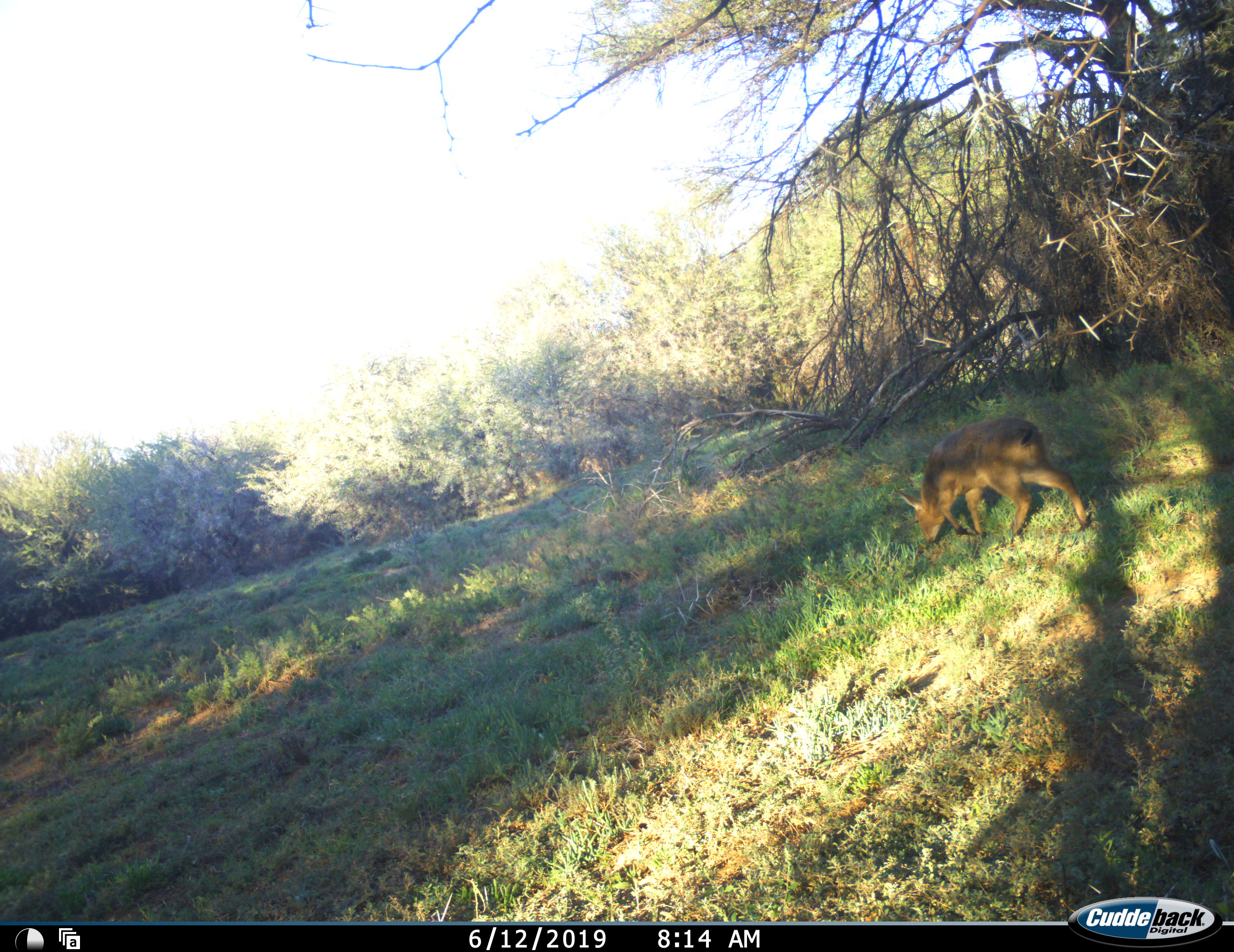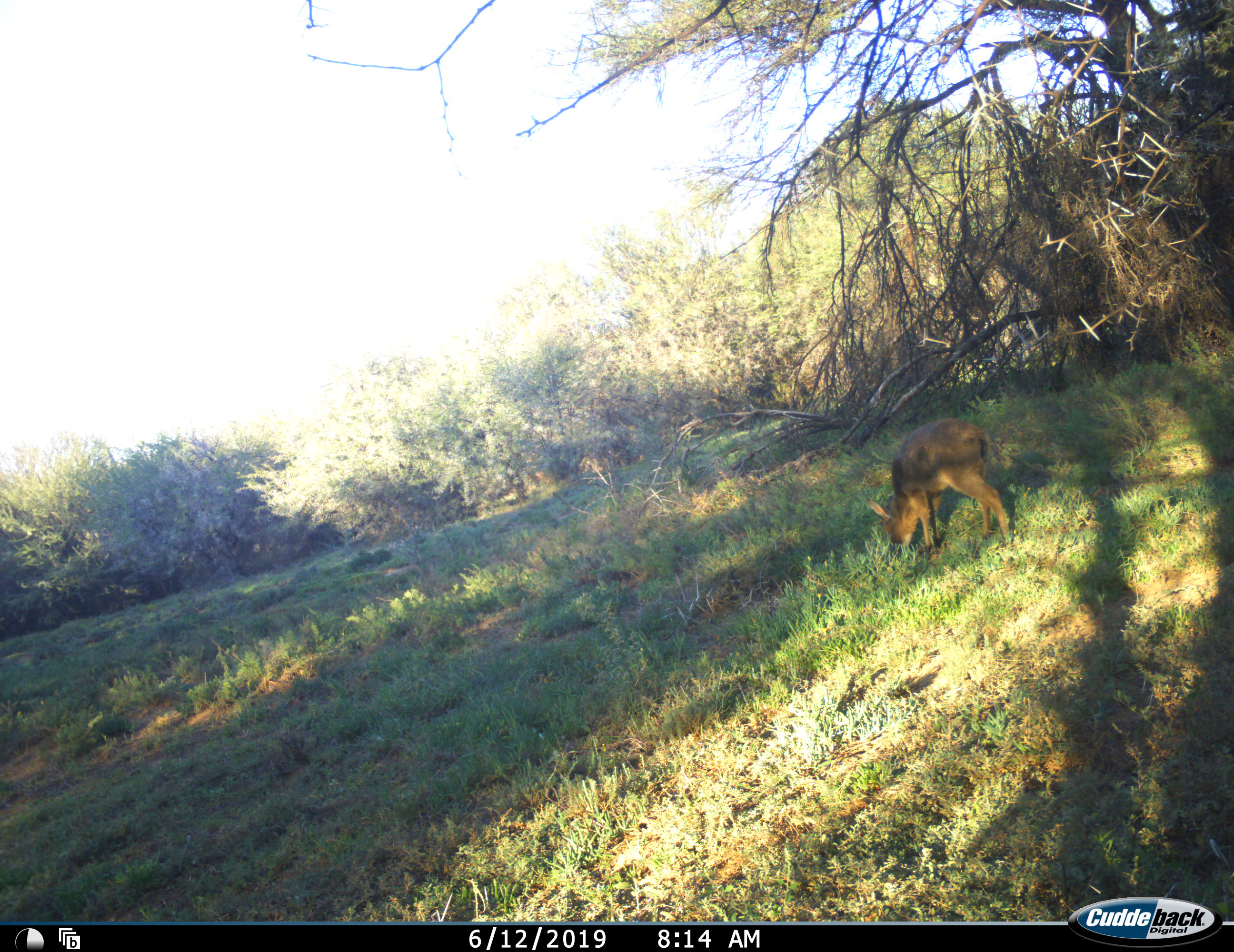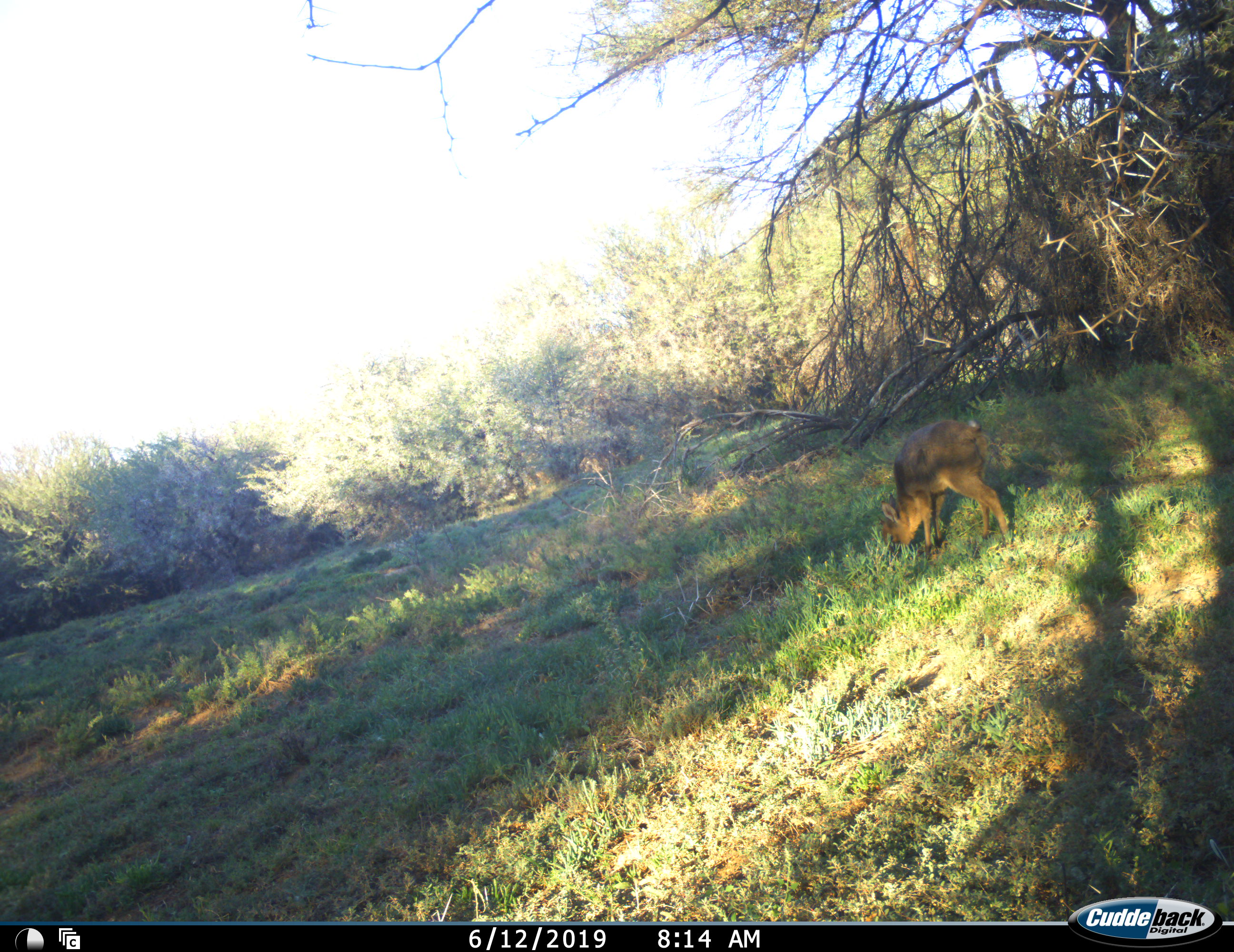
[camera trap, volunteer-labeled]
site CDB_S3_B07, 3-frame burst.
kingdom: Animalia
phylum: Chordata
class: Mammalia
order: Artiodactyla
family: Bovidae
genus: Sylvicapra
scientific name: Sylvicapra grimmia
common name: common duiker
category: duikercommongrey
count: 1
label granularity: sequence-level